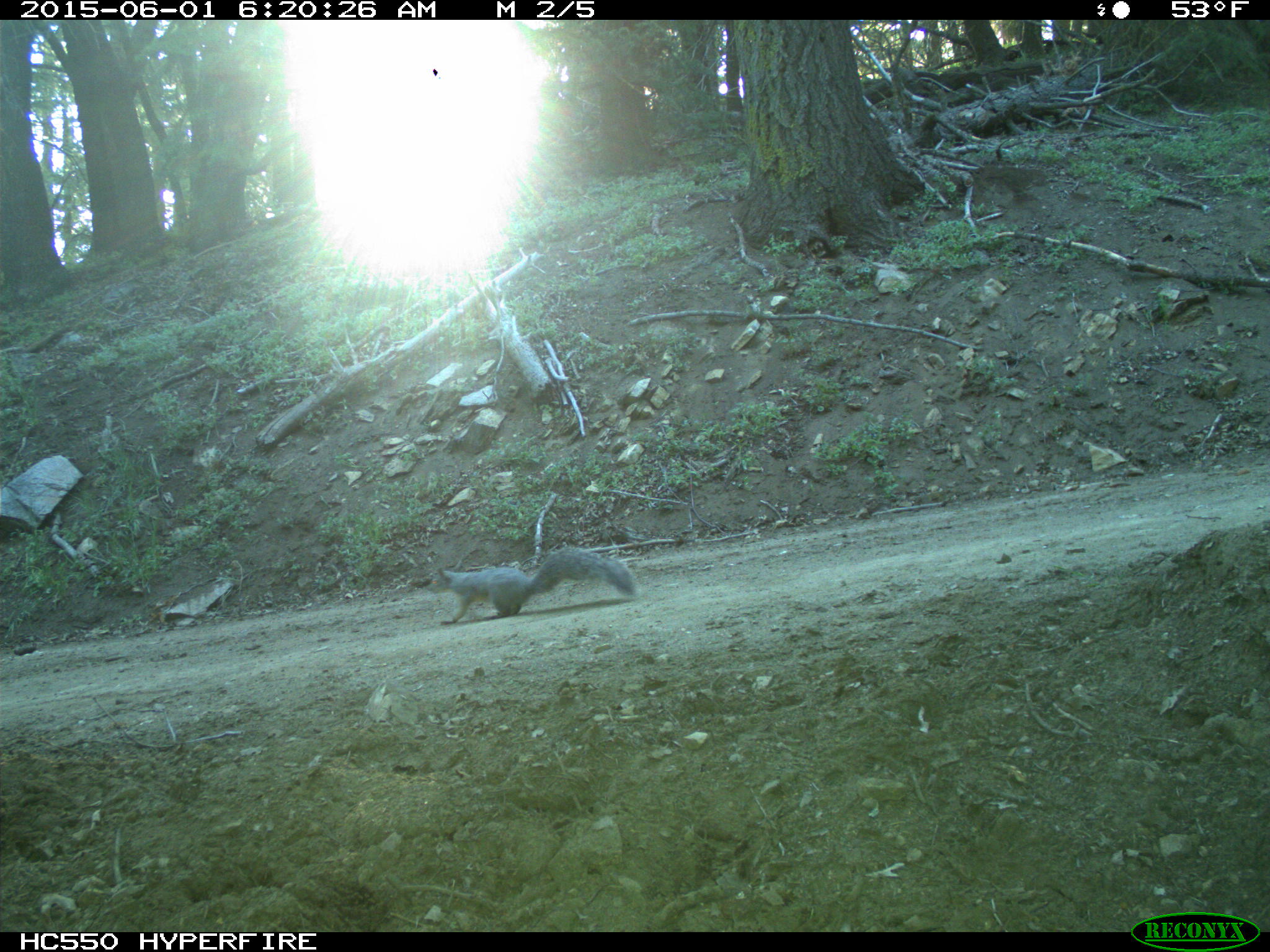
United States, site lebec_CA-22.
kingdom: Animalia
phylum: Chordata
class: Mammalia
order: Rodentia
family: Sciuridae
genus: Sciurus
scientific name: Sciurus carolinensis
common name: eastern gray squirrel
Sciurus carolinensis (eastern gray squirrel).